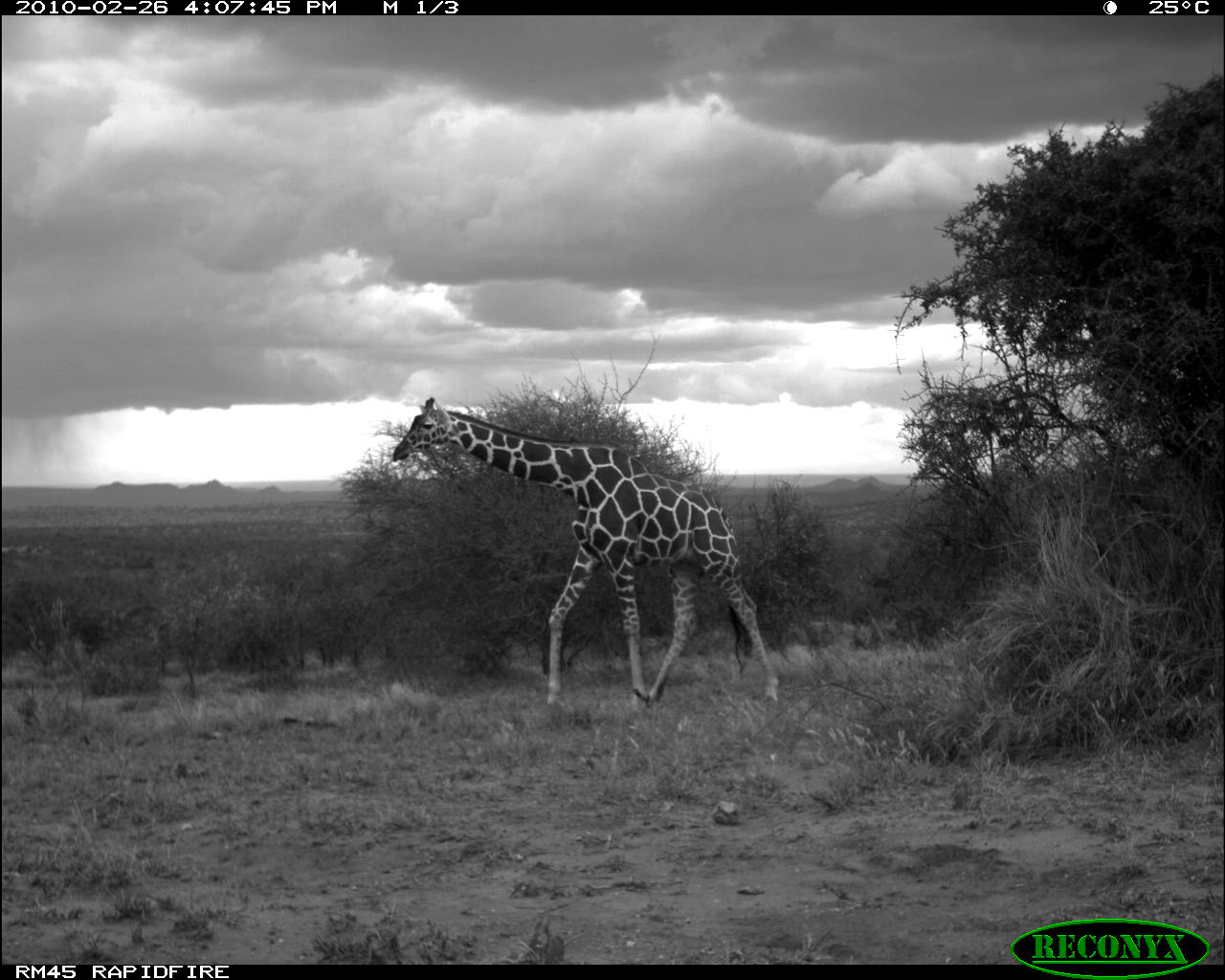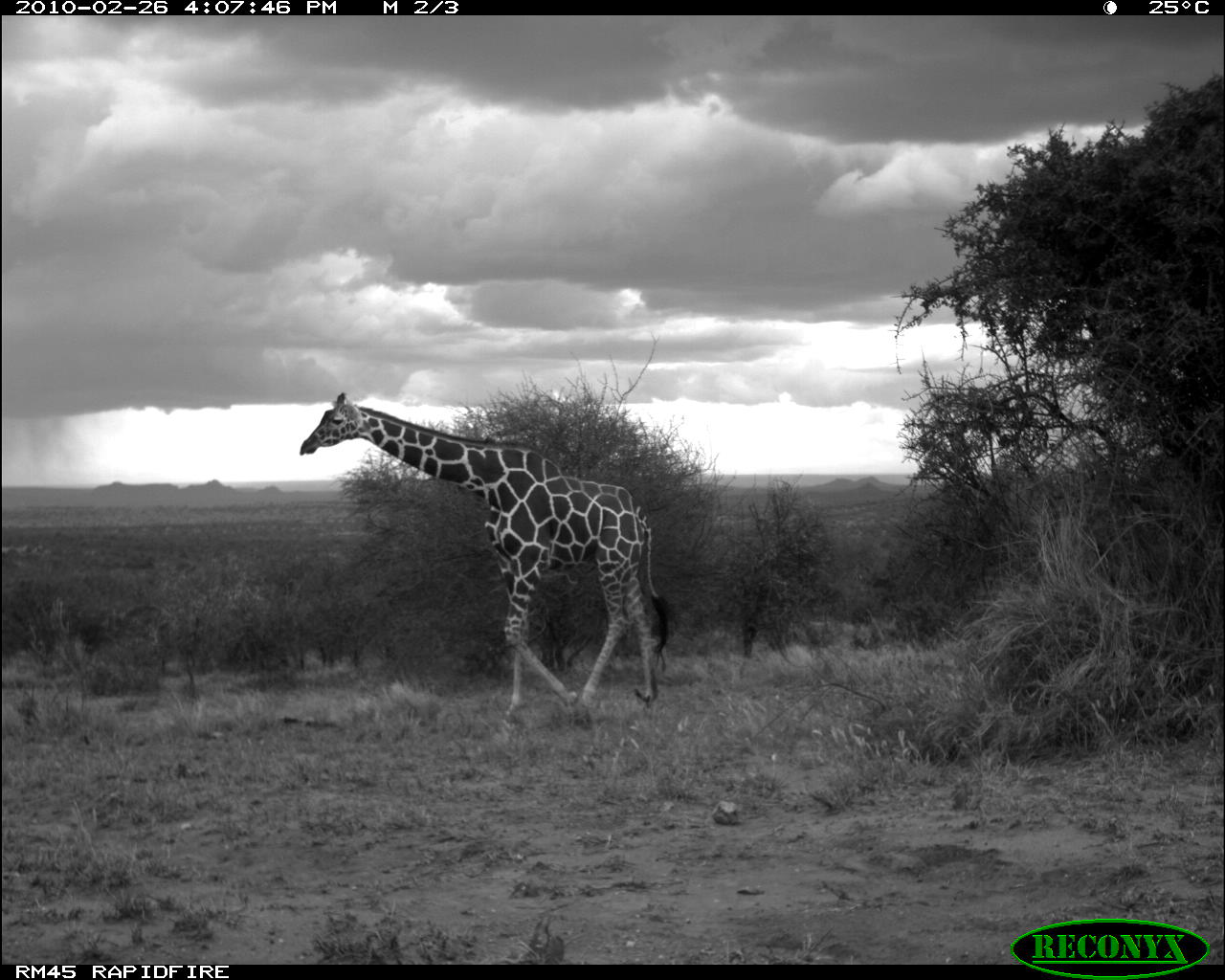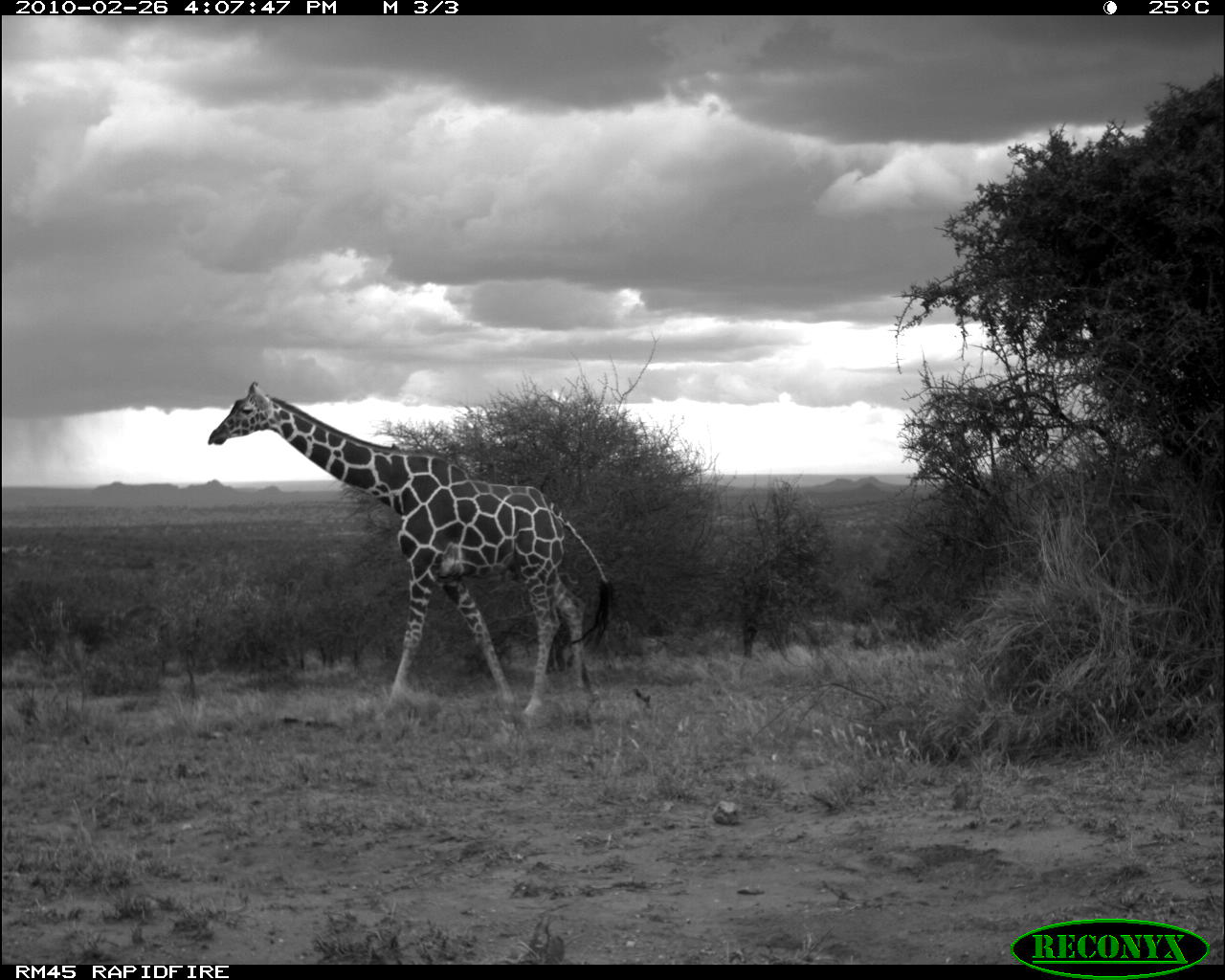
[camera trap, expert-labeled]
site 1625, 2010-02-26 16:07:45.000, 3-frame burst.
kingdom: Animalia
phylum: Chordata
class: Mammalia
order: Artiodactyla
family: Giraffidae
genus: Giraffa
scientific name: Giraffa camelopardalis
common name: giraffe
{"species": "Giraffa camelopardalis (giraffe)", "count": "1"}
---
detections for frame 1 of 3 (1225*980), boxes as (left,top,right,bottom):
giraffa camelopardalis: (391,396,780,708)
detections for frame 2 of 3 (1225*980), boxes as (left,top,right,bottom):
giraffa camelopardalis: (298,388,660,732)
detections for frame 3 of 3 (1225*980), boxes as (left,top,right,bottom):
giraffa camelopardalis: (206,380,612,731)